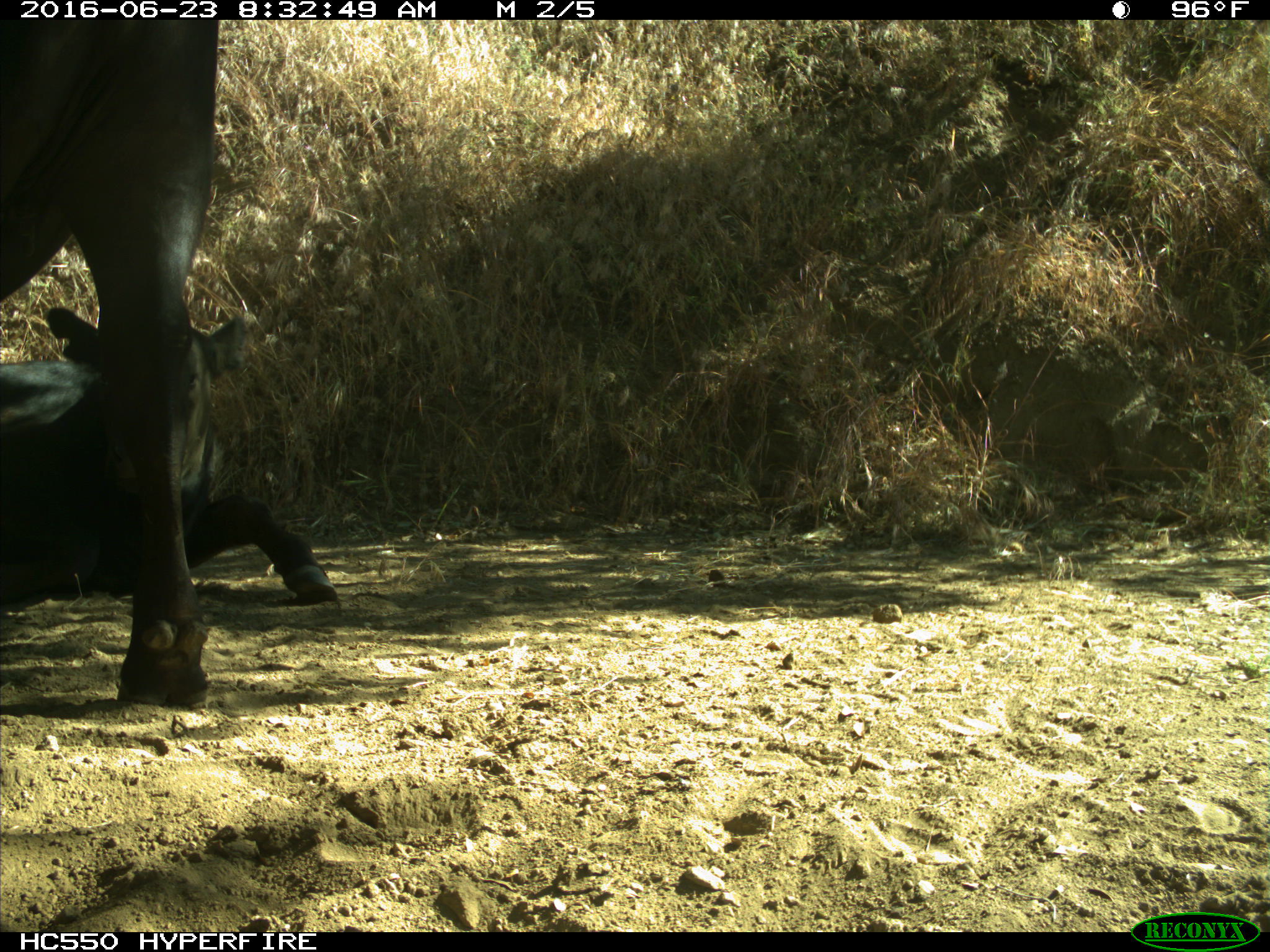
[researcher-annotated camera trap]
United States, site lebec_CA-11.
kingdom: Animalia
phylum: Chordata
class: Mammalia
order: Artiodactyla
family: Bovidae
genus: Bos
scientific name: Bos taurus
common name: domestic cow